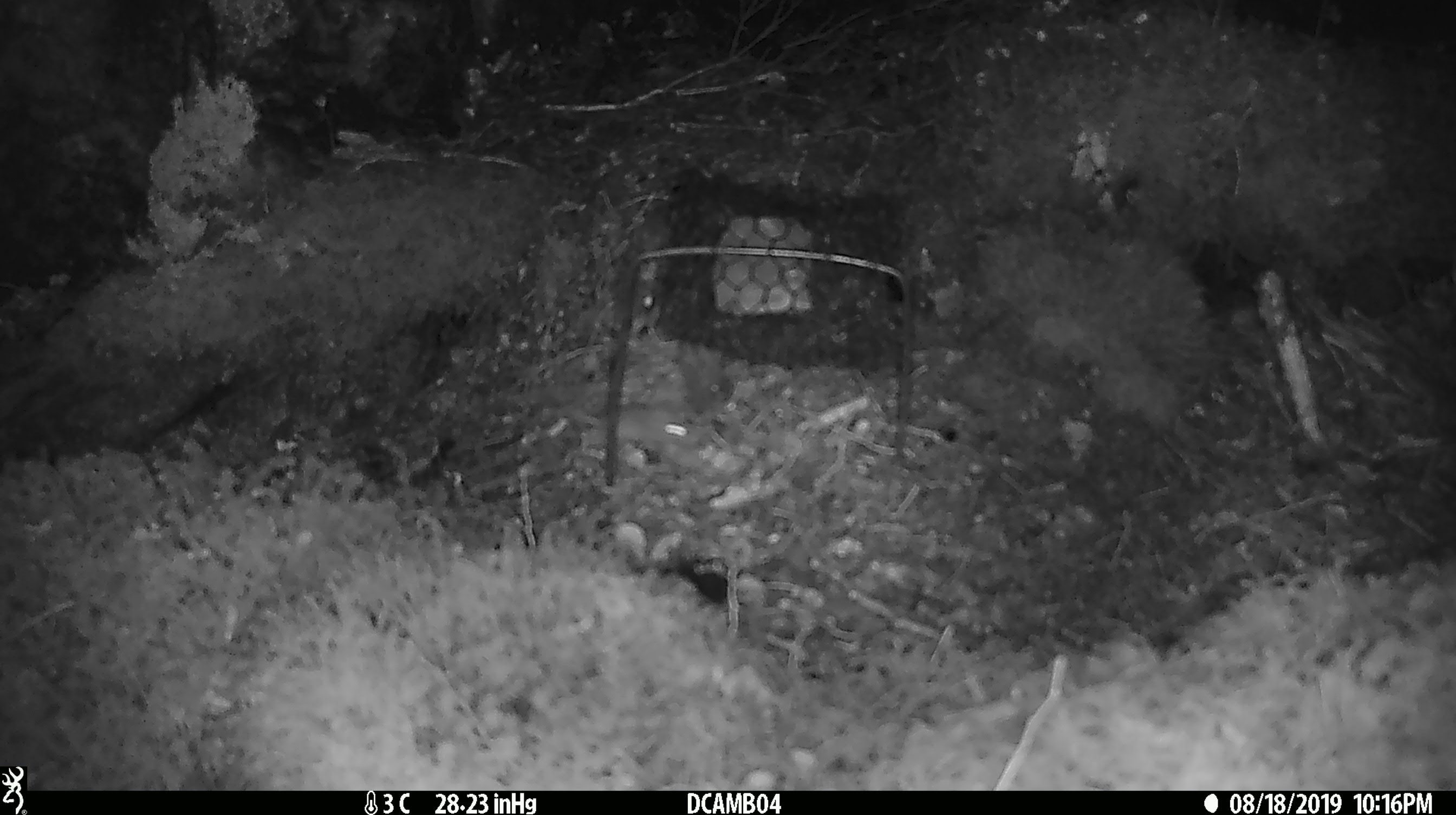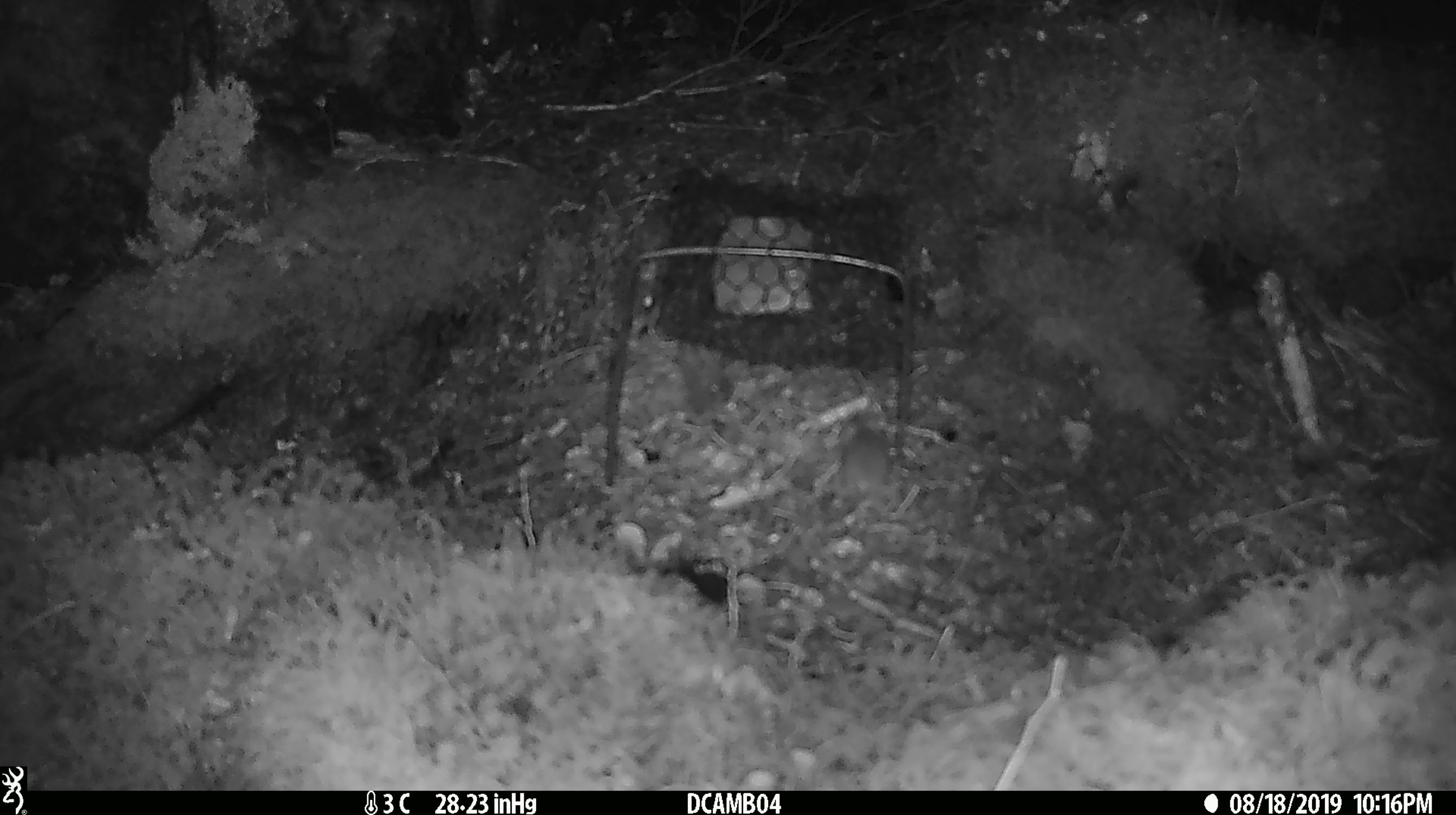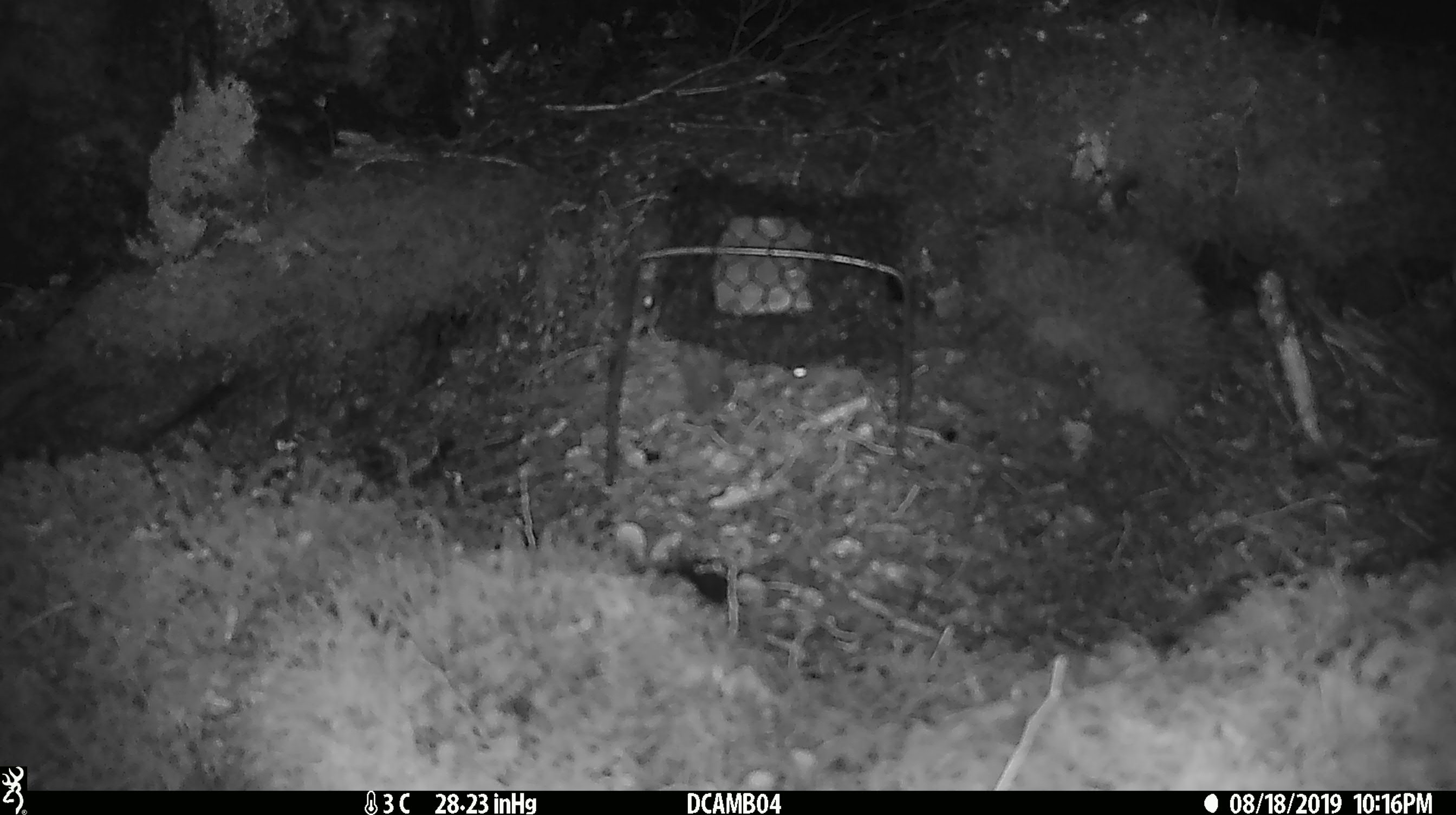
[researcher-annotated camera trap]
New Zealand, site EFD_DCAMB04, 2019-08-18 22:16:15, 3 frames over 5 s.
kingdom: Animalia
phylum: Chordata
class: Mammalia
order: Rodentia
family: Muridae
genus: Mus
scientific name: Mus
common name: mouse